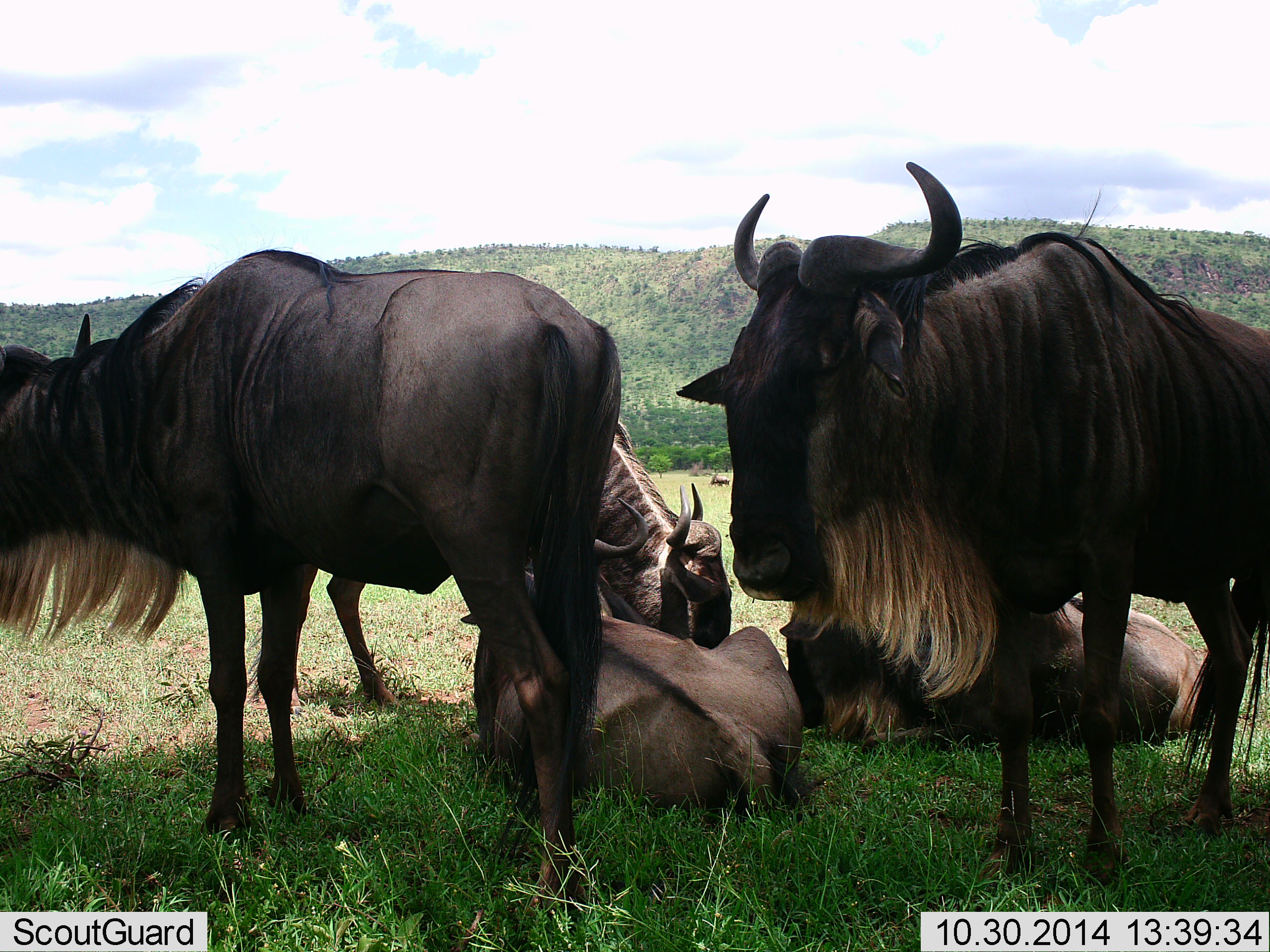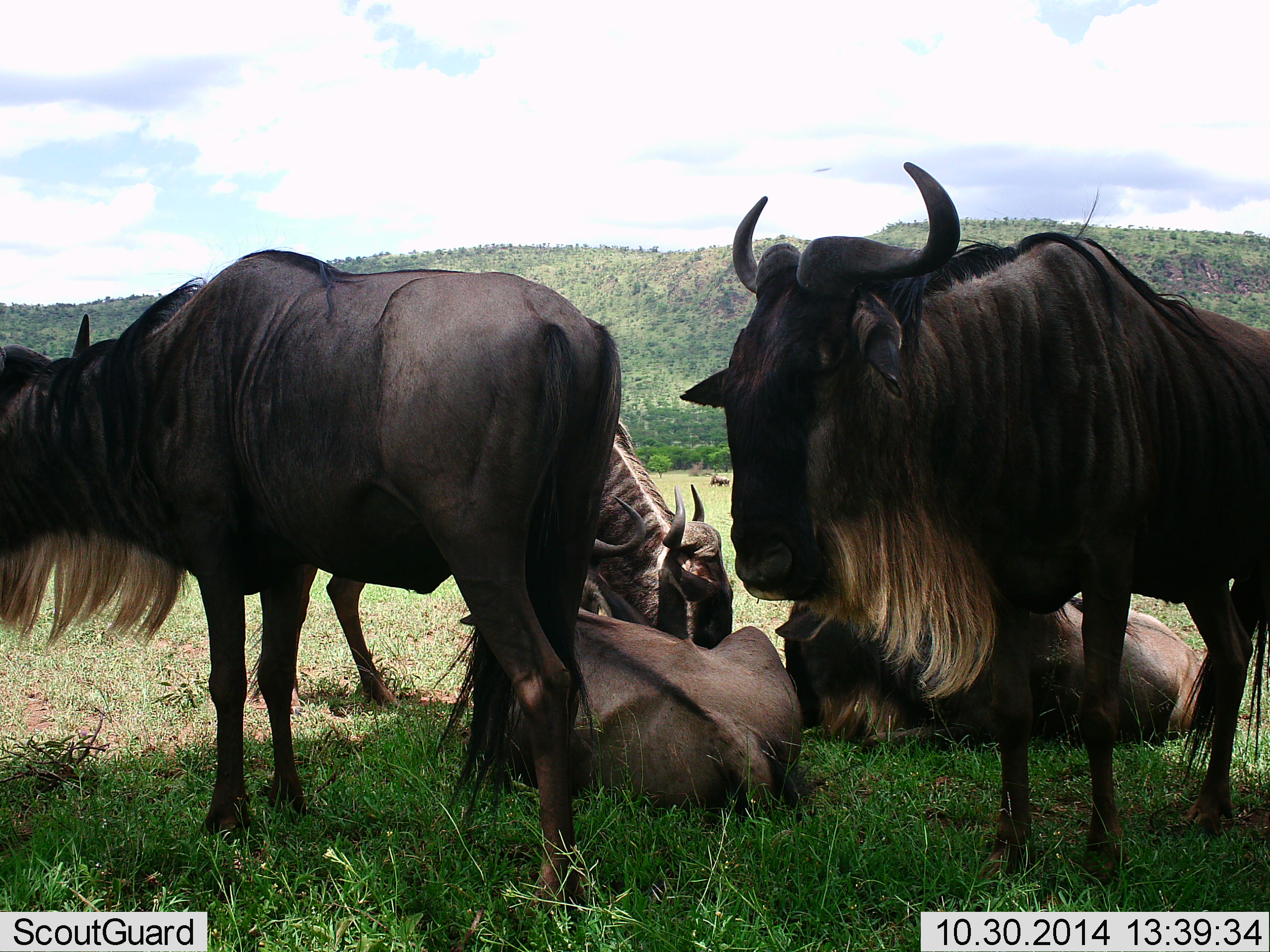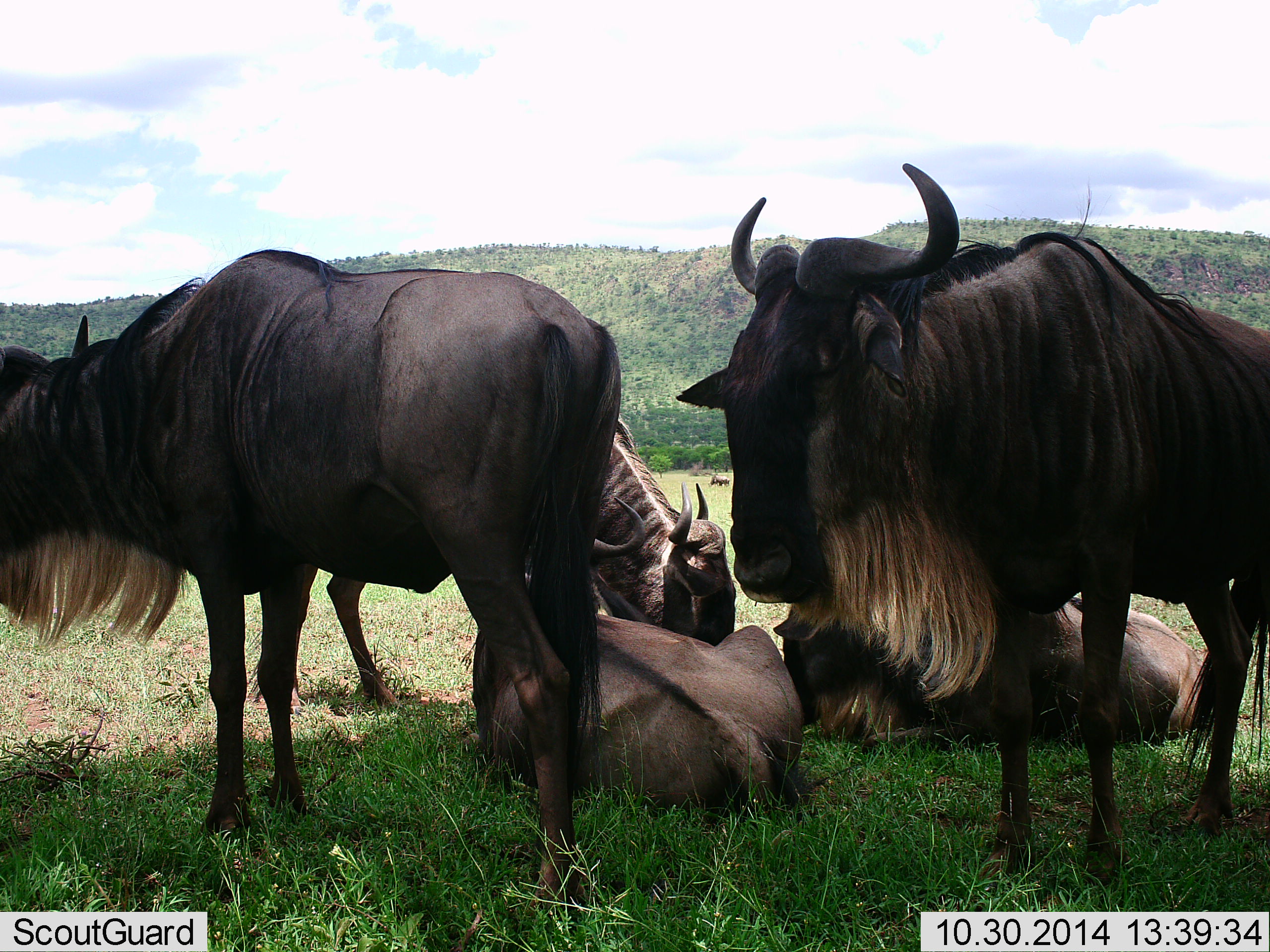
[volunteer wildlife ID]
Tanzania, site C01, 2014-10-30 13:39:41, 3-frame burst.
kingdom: Animalia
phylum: Chordata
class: Mammalia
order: Artiodactyla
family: Bovidae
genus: Connochaetes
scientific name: Connochaetes taurinus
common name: blue wildebeest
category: wildebeest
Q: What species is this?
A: Wildebeest (blue wildebeest) (Connochaetes taurinus).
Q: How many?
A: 5.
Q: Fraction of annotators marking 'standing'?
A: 90%.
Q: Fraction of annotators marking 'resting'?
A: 80%.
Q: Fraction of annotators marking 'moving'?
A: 10%.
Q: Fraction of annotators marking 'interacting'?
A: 10%.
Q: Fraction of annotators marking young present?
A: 0%.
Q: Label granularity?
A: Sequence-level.